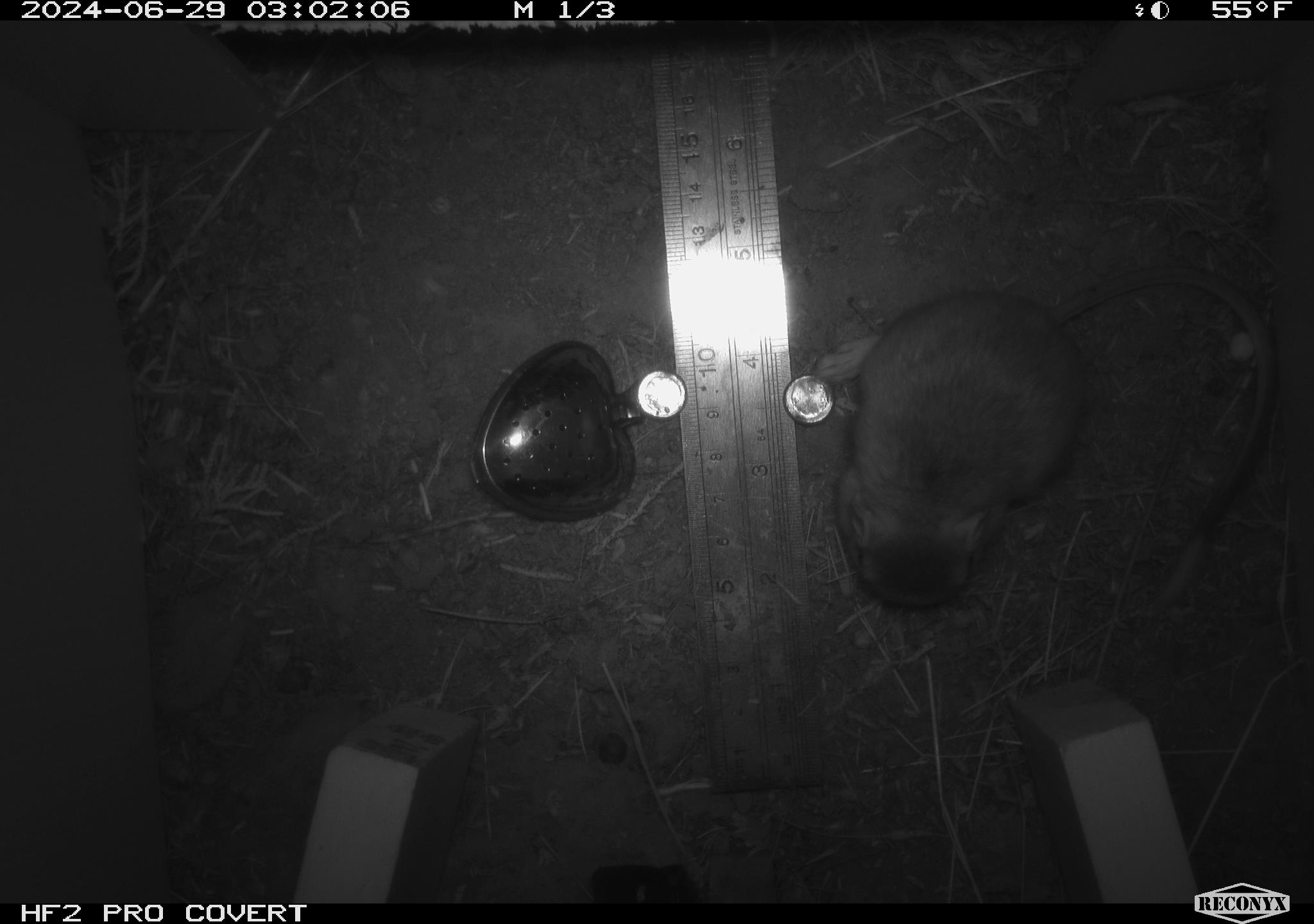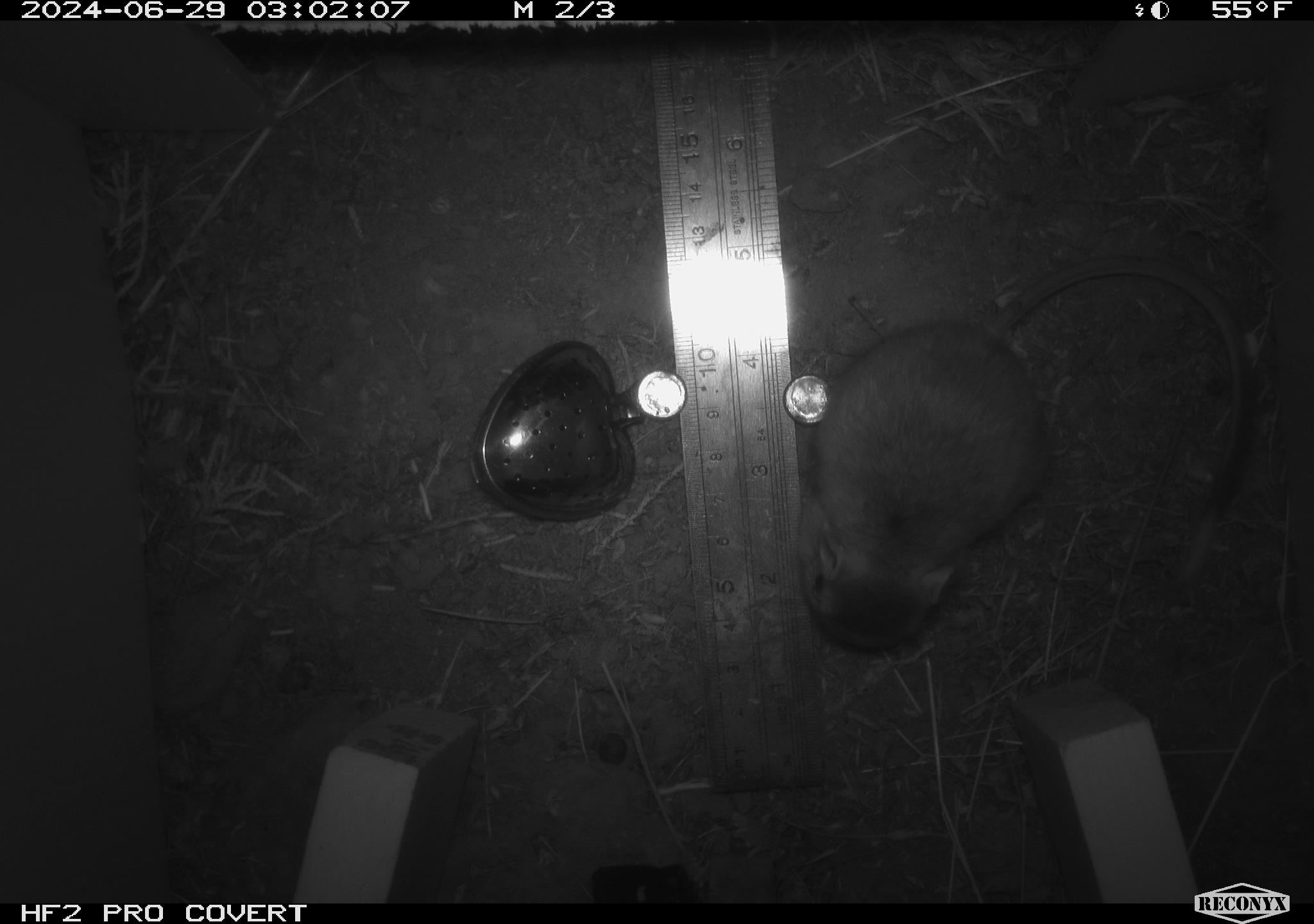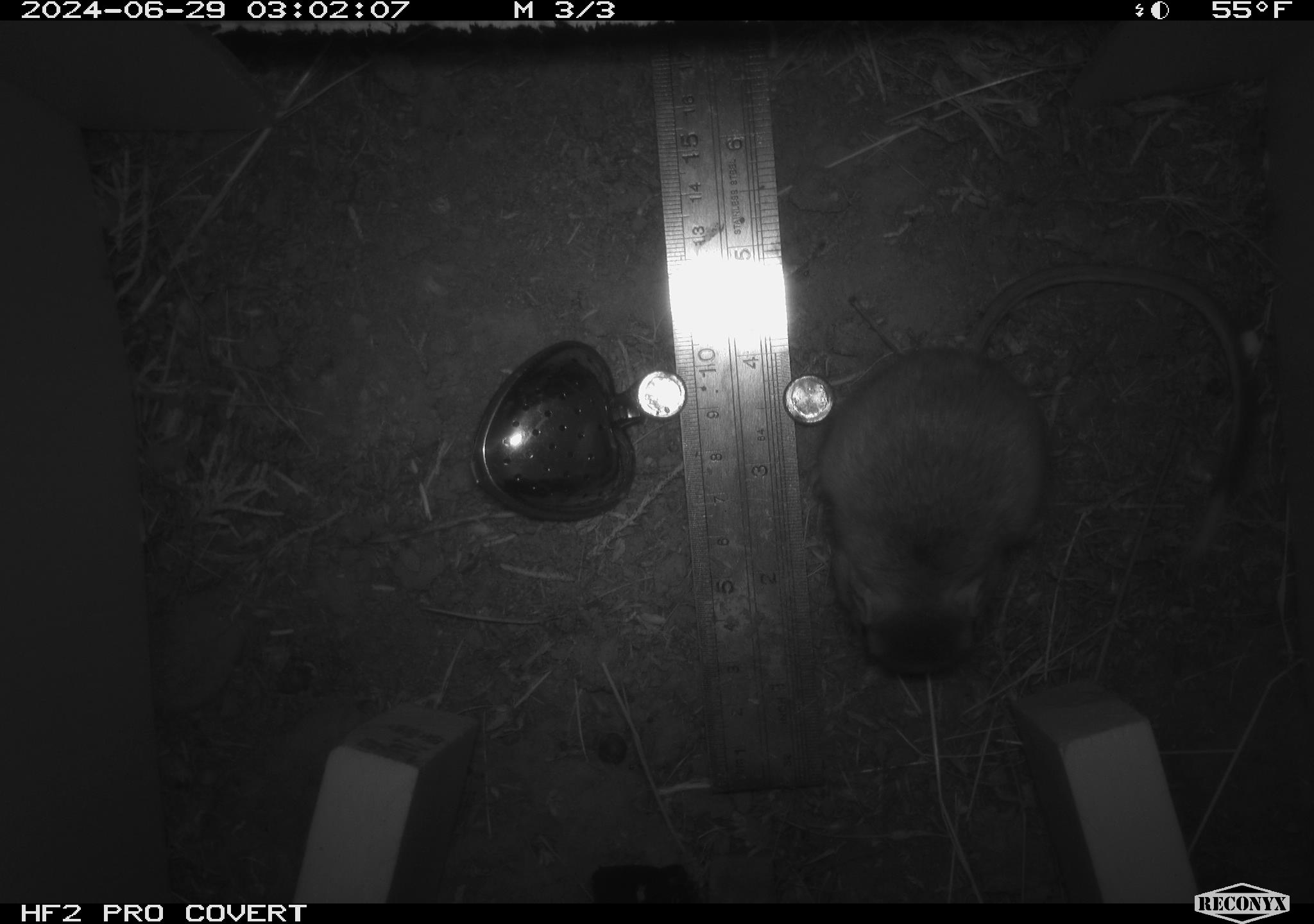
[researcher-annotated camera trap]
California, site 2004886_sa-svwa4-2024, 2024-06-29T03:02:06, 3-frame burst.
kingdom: Animalia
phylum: Chordata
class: Mammalia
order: Rodentia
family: Heteromyidae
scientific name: Heteromyidae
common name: kangaroo rats and pocket mice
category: heteromyidae family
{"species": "heteromyidae family (kangaroo rats and pocket mice) (Heteromyidae)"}